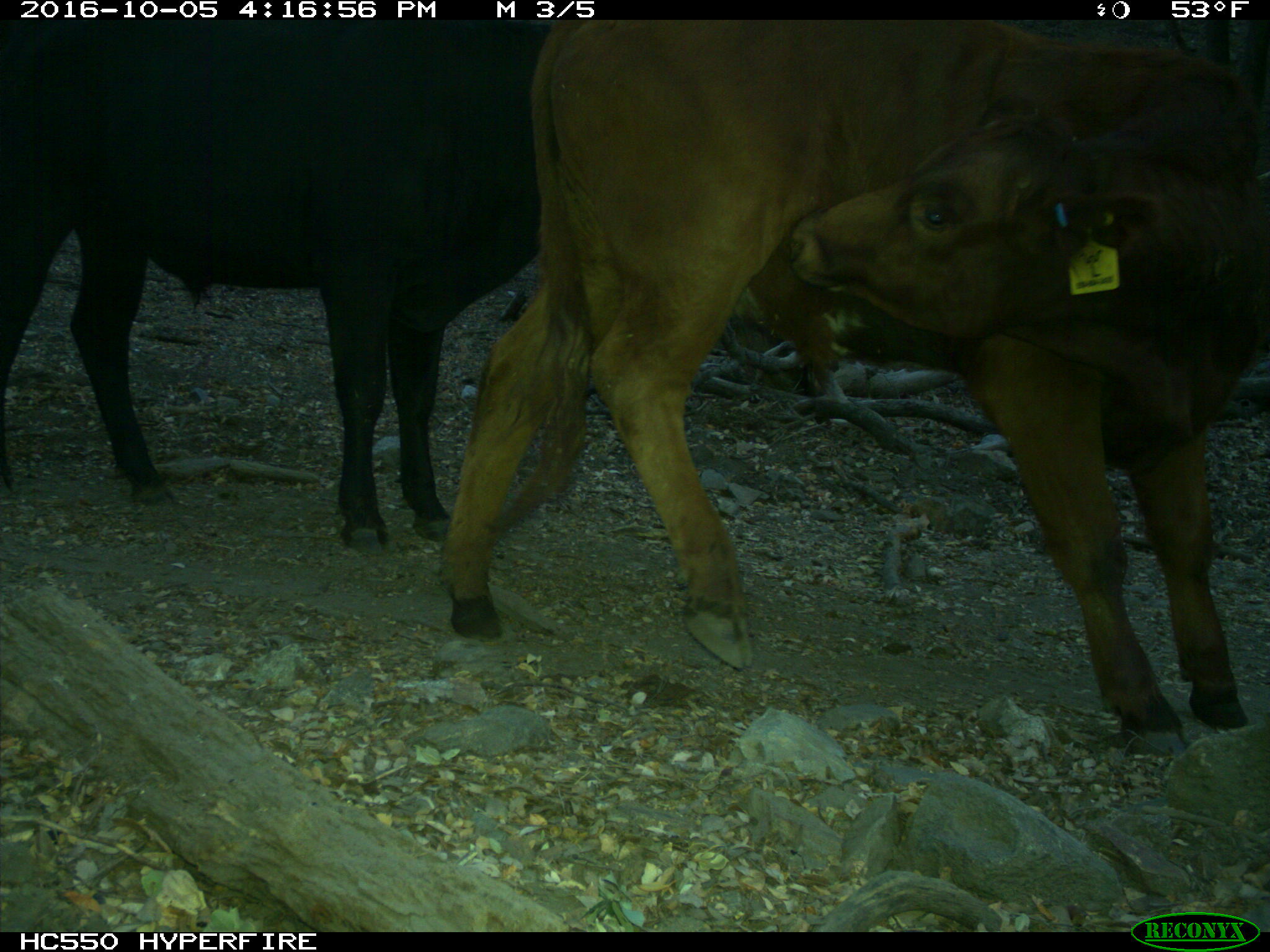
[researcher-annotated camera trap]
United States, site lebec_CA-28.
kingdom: Animalia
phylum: Chordata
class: Mammalia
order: Artiodactyla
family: Bovidae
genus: Bos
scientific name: Bos taurus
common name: domestic cow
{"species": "Bos taurus (domestic cow)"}